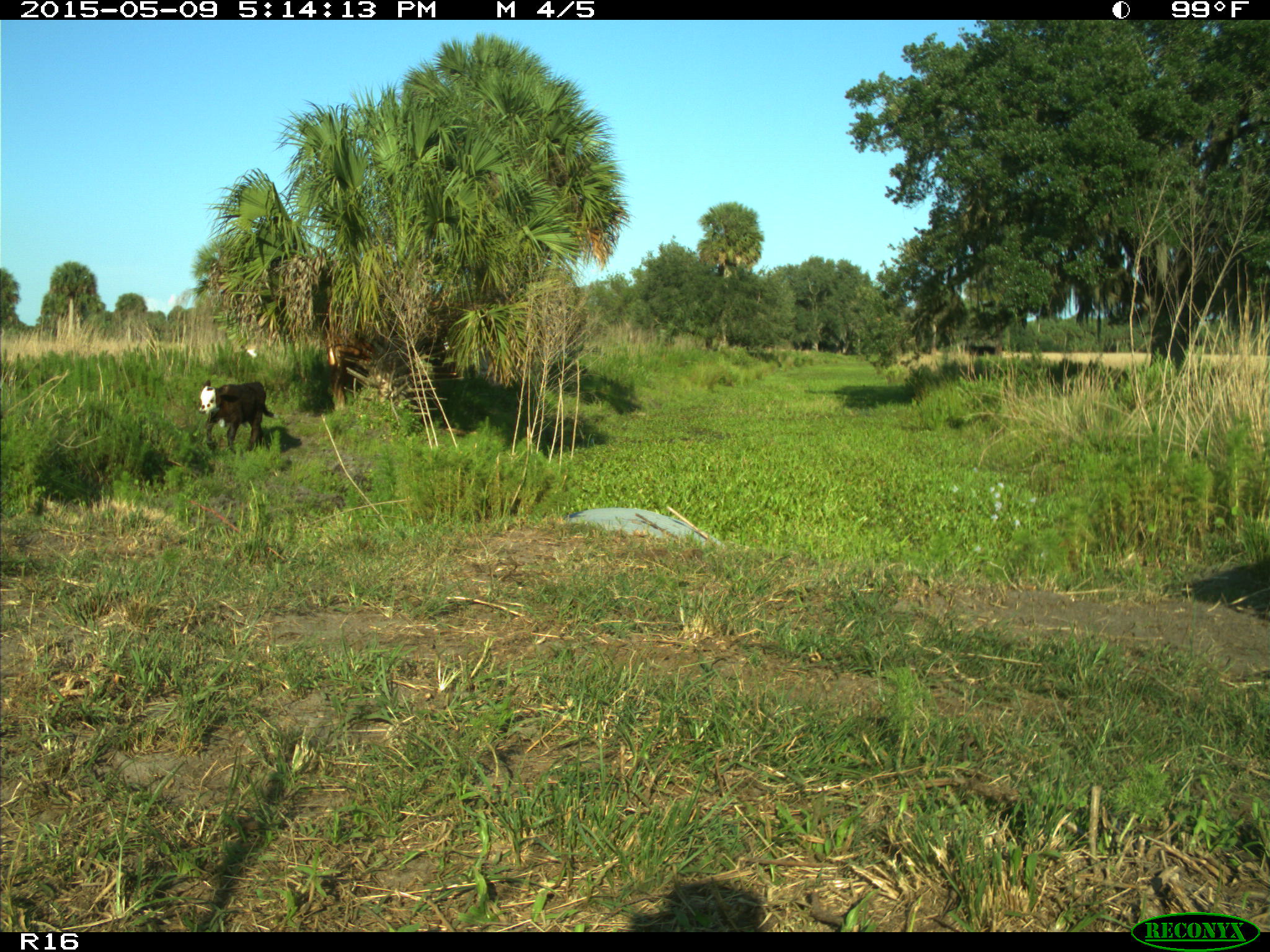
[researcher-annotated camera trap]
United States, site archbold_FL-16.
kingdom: Animalia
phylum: Chordata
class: Mammalia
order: Artiodactyla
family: Suidae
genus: Sus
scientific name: Sus scrofa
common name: wild boar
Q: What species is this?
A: Sus scrofa (wild boar).